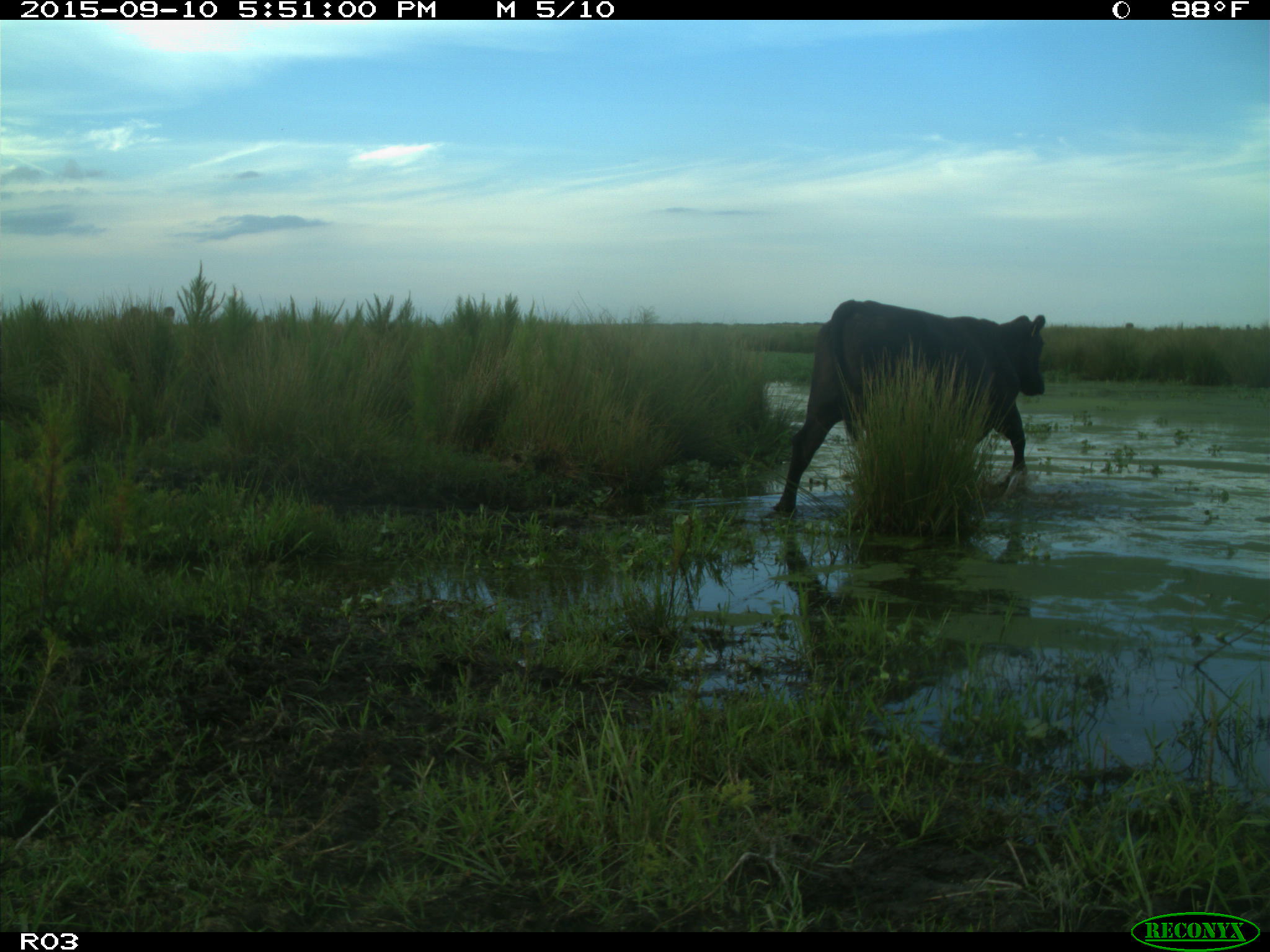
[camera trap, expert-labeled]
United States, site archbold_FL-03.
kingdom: Animalia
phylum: Chordata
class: Mammalia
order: Artiodactyla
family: Bovidae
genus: Bos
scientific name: Bos taurus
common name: domestic cow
Bos taurus (domestic cow).